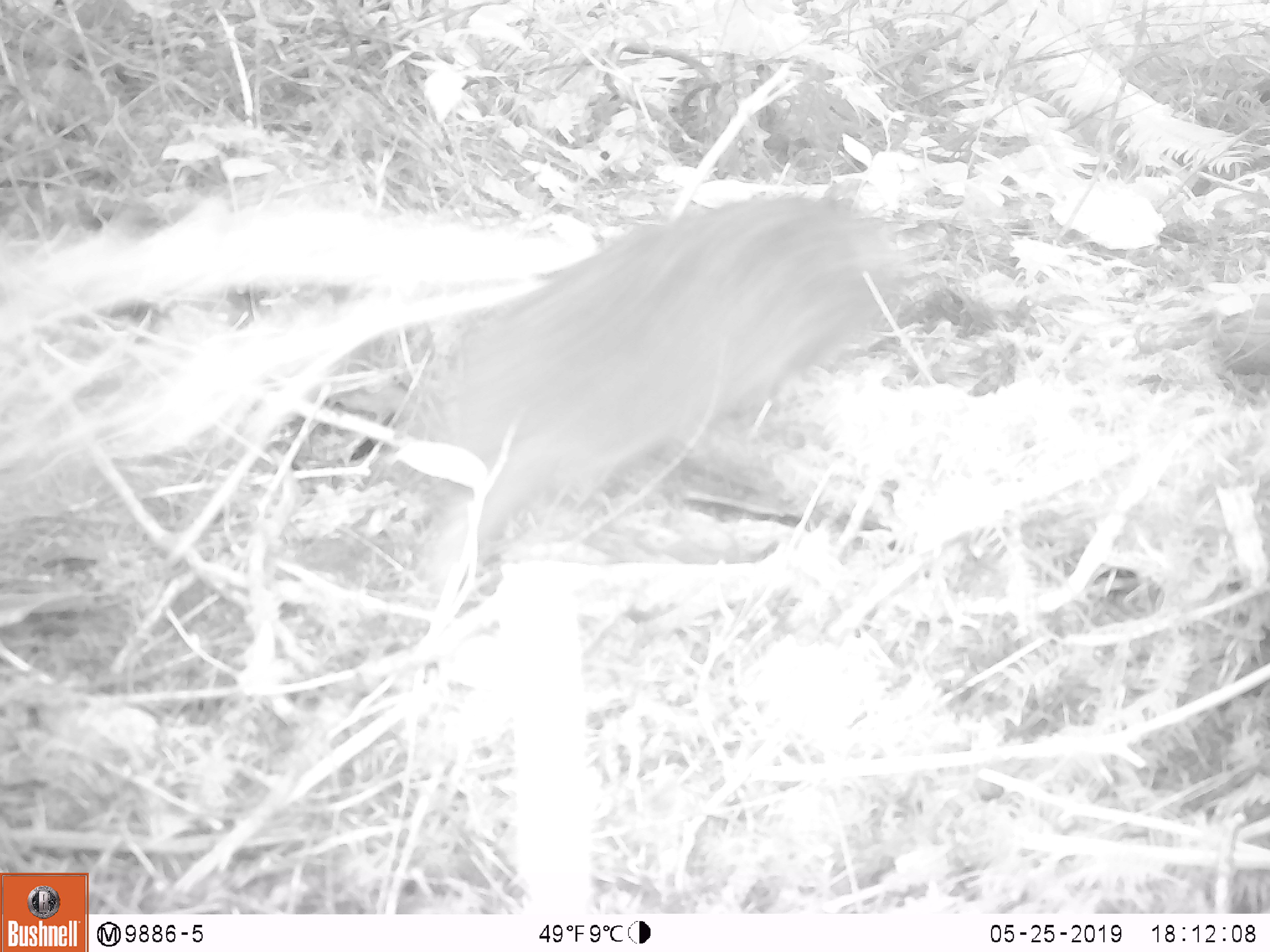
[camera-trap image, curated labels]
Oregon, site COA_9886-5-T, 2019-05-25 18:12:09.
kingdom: Animalia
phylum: Chordata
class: Mammalia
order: Rodentia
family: Aplodontiidae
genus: Aplodontia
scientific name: Aplodontia rufa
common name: mountain beaver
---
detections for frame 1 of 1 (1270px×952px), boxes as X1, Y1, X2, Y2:
mountain beaver: 449, 189, 914, 516